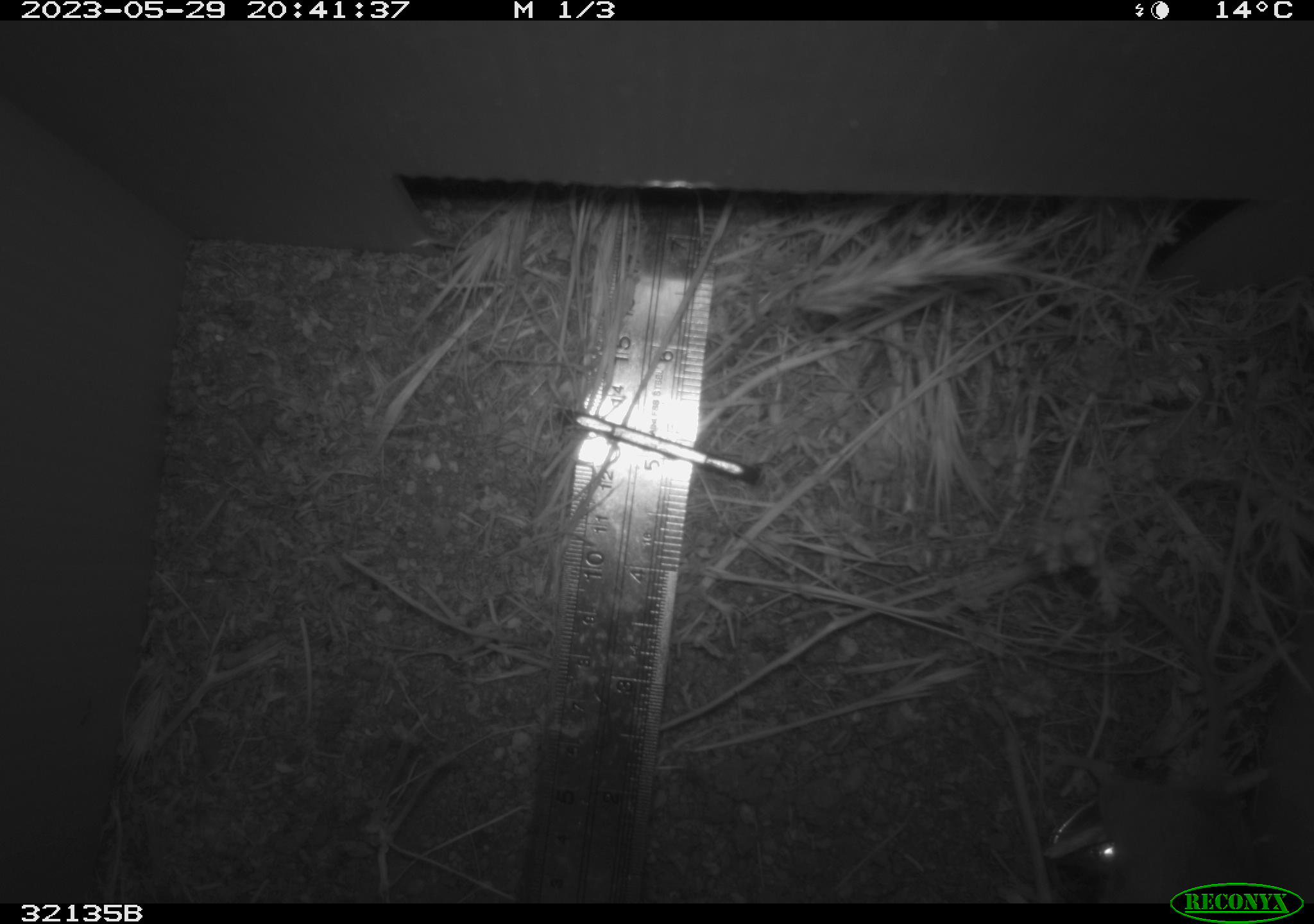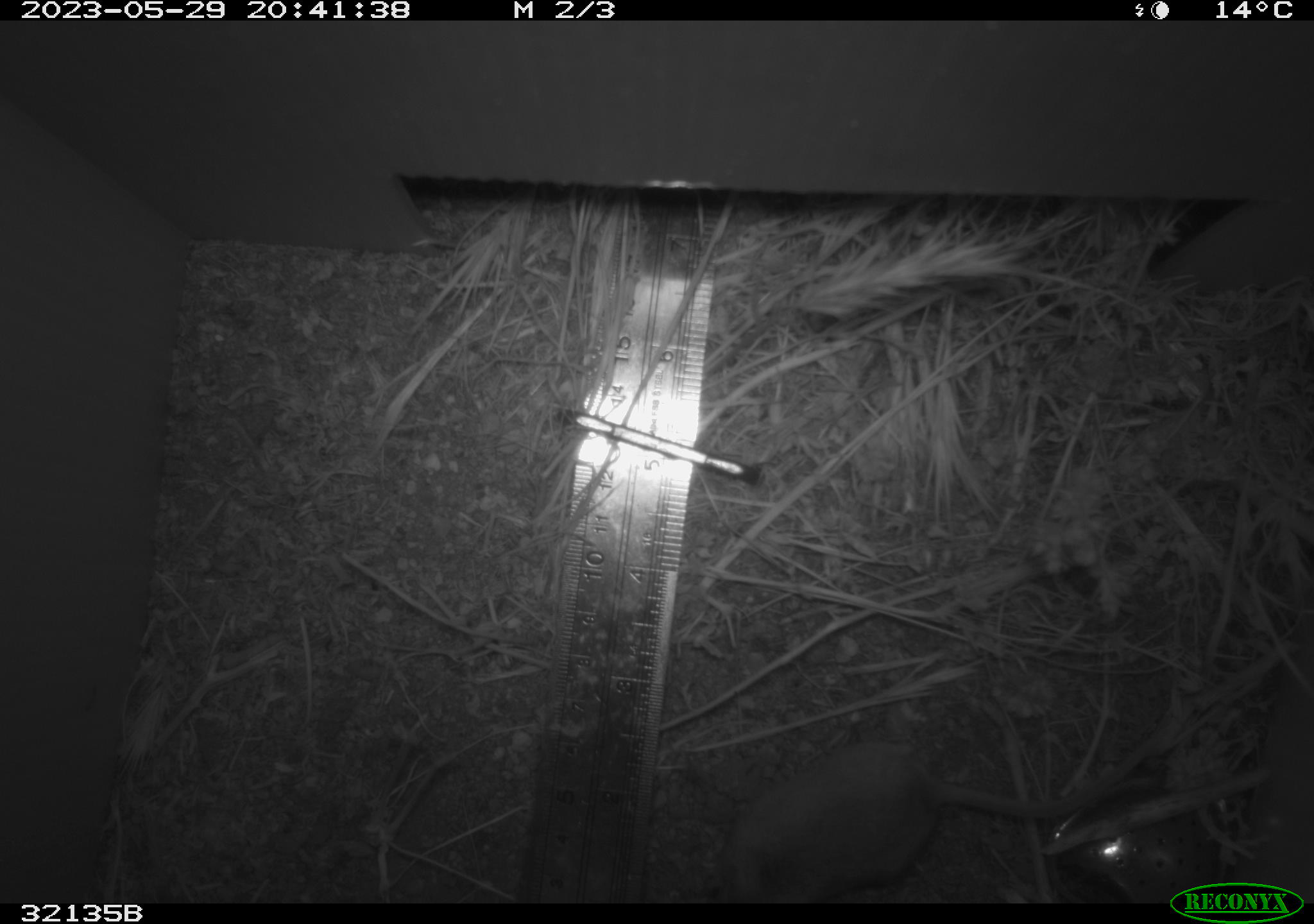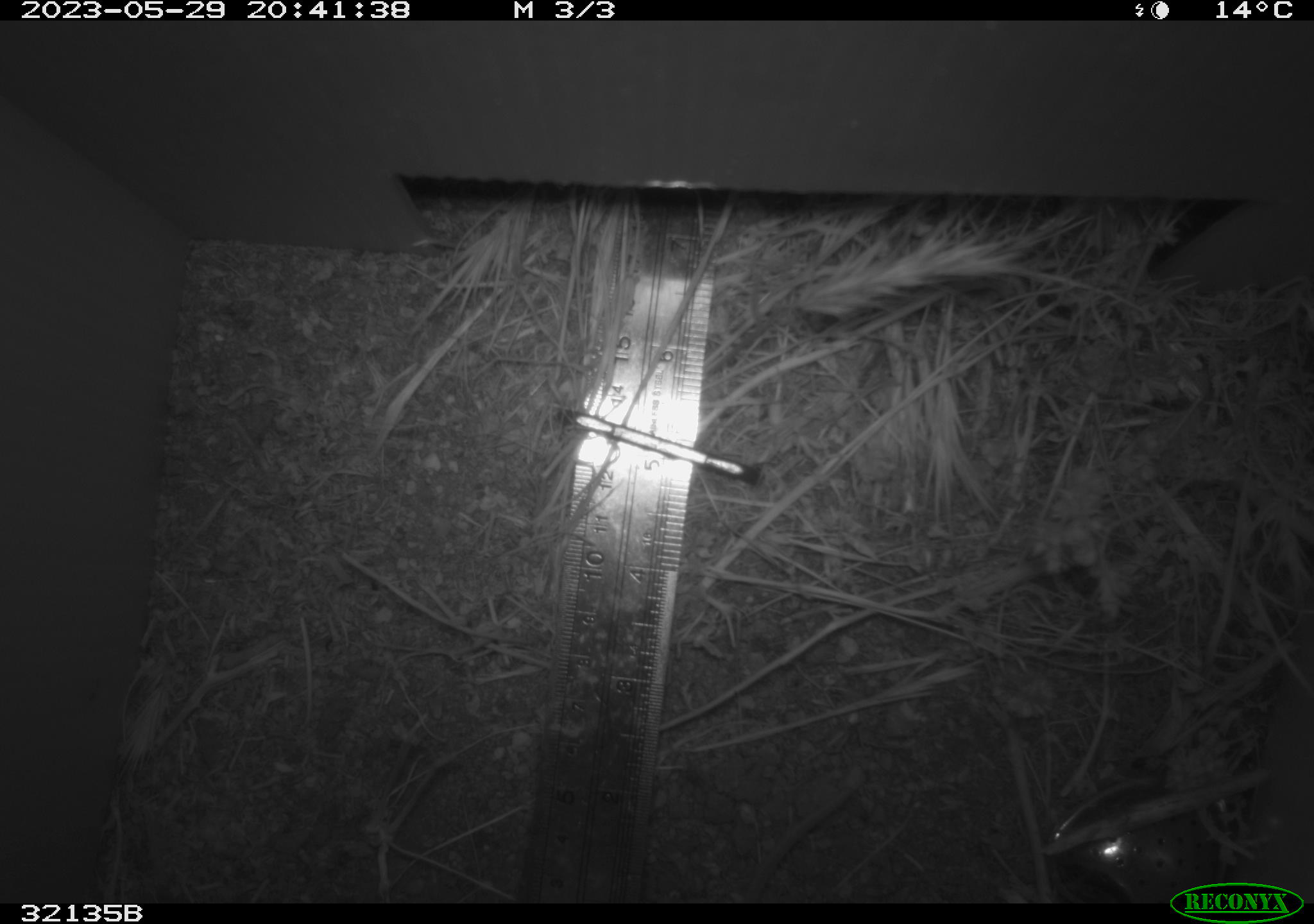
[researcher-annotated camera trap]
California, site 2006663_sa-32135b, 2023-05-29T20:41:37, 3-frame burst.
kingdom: Animalia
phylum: Chordata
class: Mammalia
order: Rodentia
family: Cricetidae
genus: Peromyscus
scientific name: Peromyscus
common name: deer mice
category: peromyscus species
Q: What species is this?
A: Peromyscus species (deer mice) (Peromyscus).